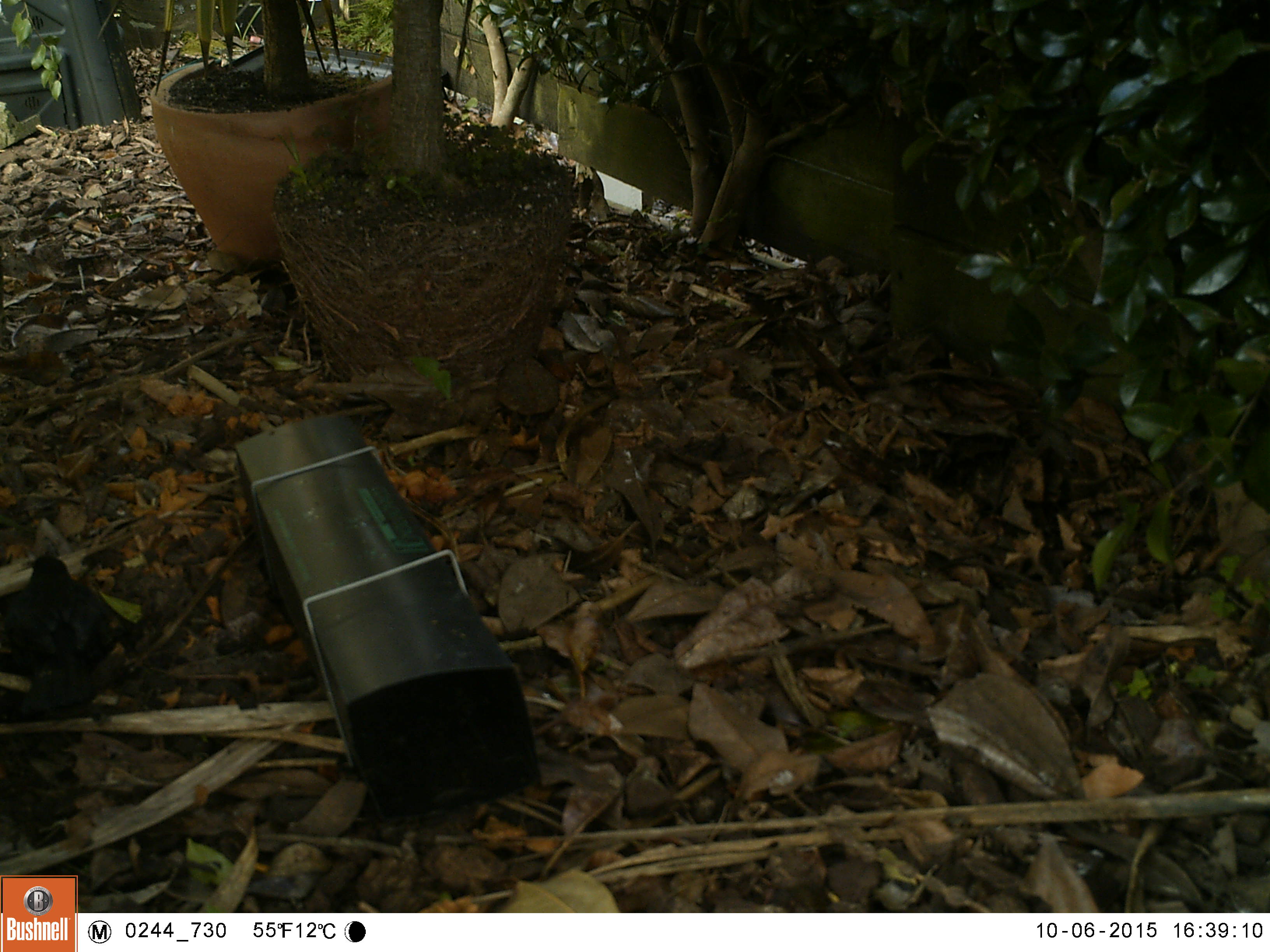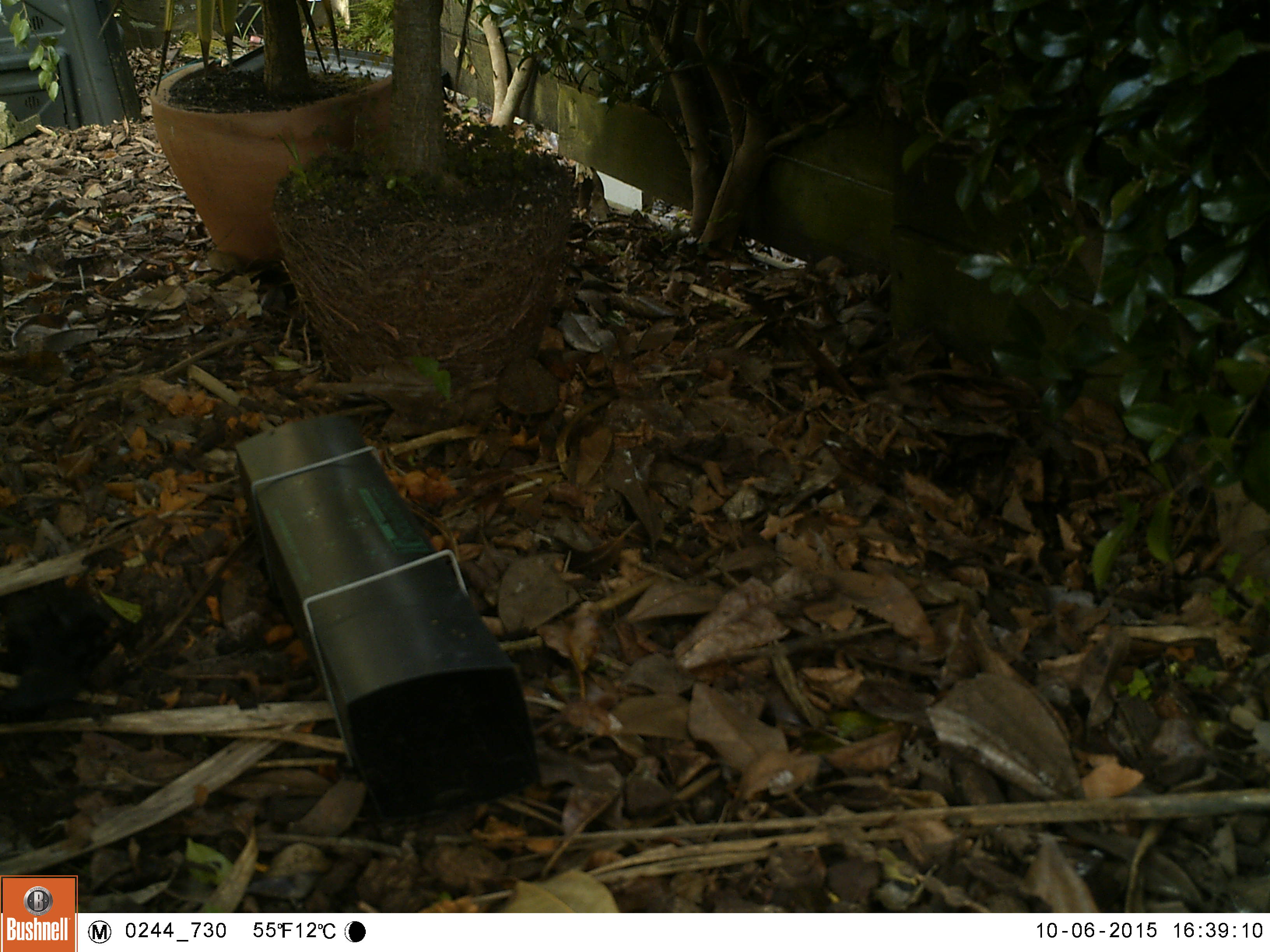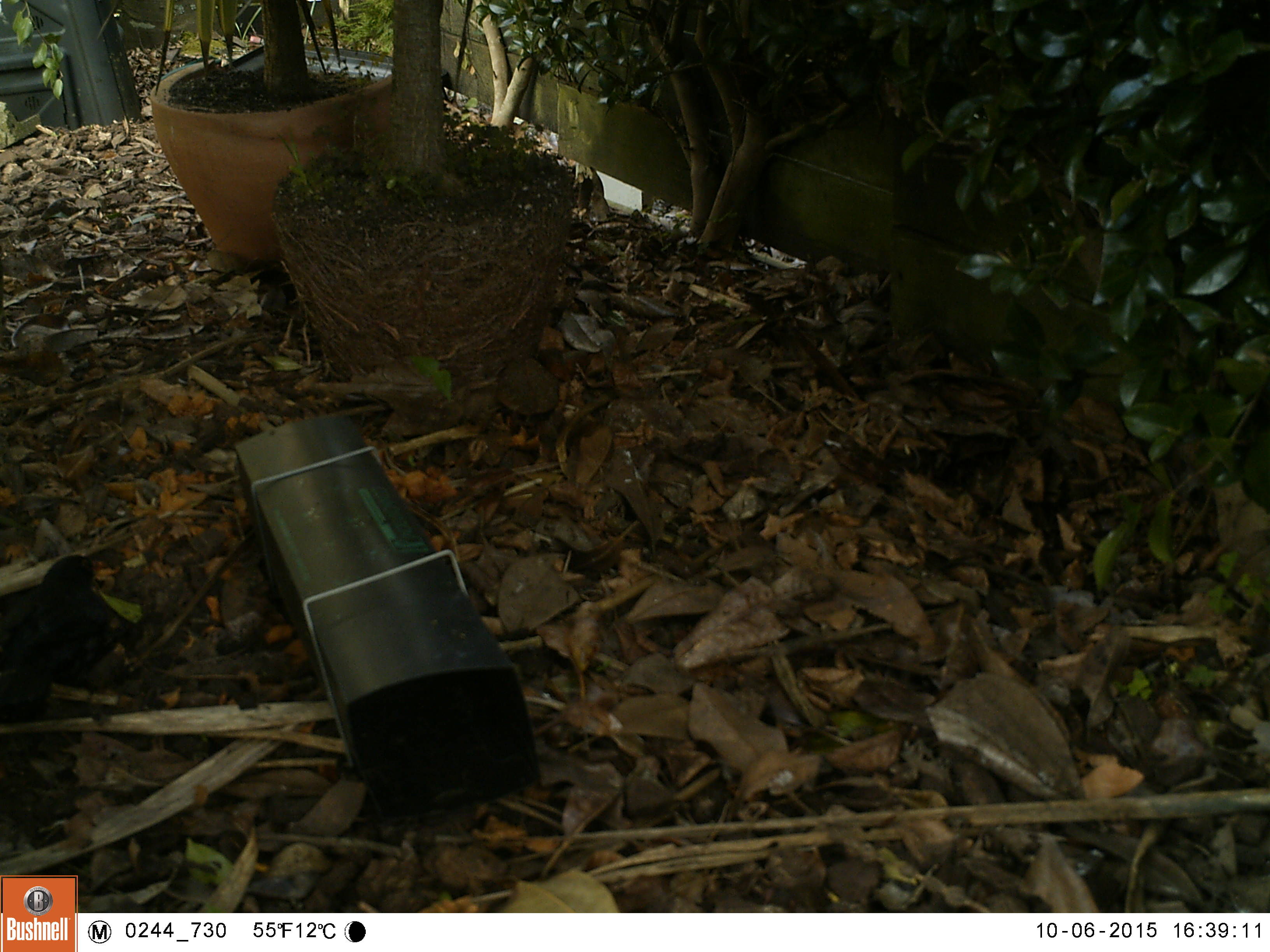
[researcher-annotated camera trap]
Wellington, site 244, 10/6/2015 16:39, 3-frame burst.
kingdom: Animalia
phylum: Chordata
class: Aves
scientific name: Aves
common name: bird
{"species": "bird (Aves)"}